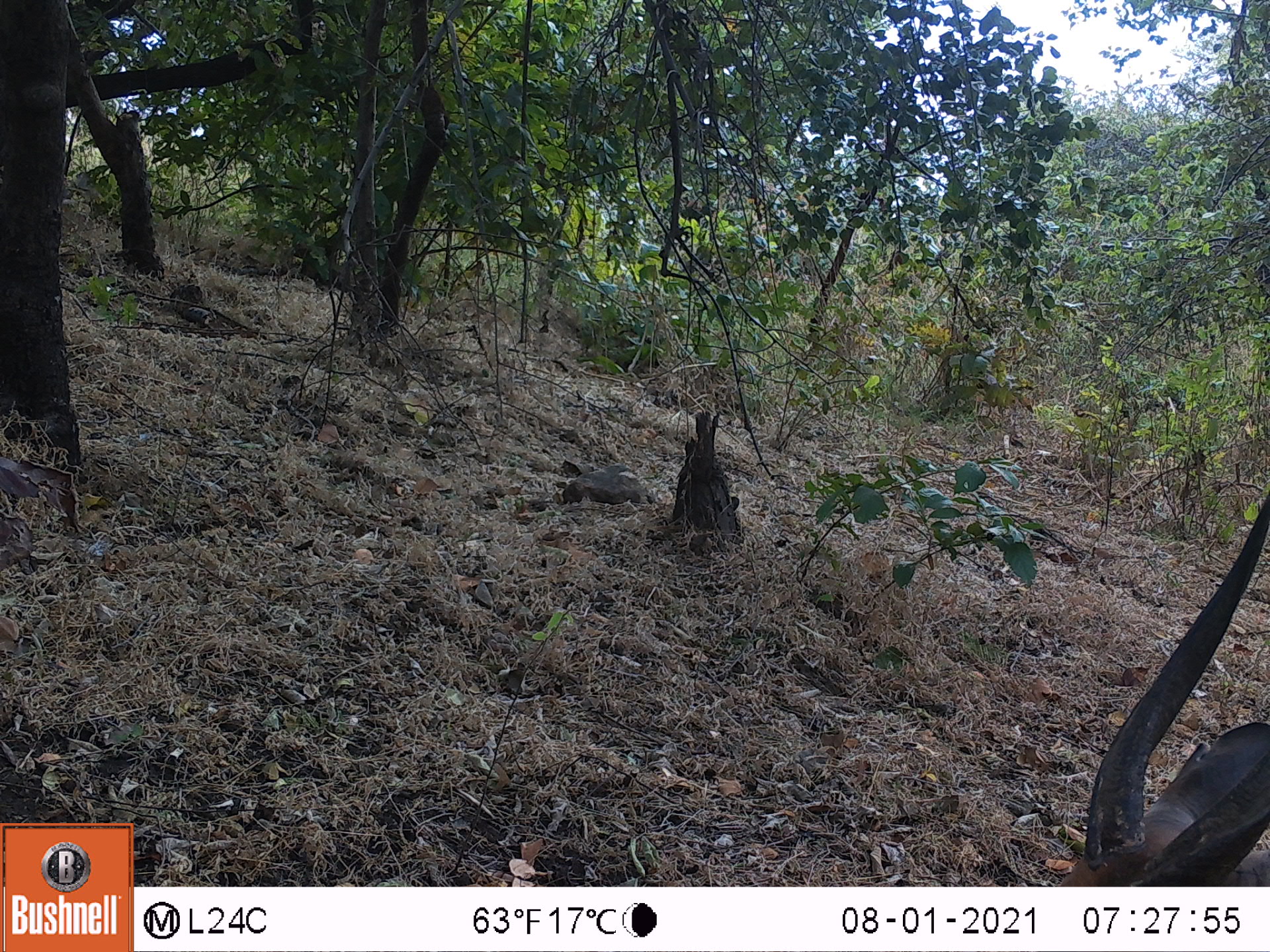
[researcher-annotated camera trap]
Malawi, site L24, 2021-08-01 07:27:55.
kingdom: Animalia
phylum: Chordata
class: Mammalia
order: Artiodactyla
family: Bovidae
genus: Tragelaphus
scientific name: Tragelaphus sylvaticus sylvaticus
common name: cape bushbuck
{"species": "cape bushbuck (Tragelaphus sylvaticus sylvaticus)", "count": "1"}